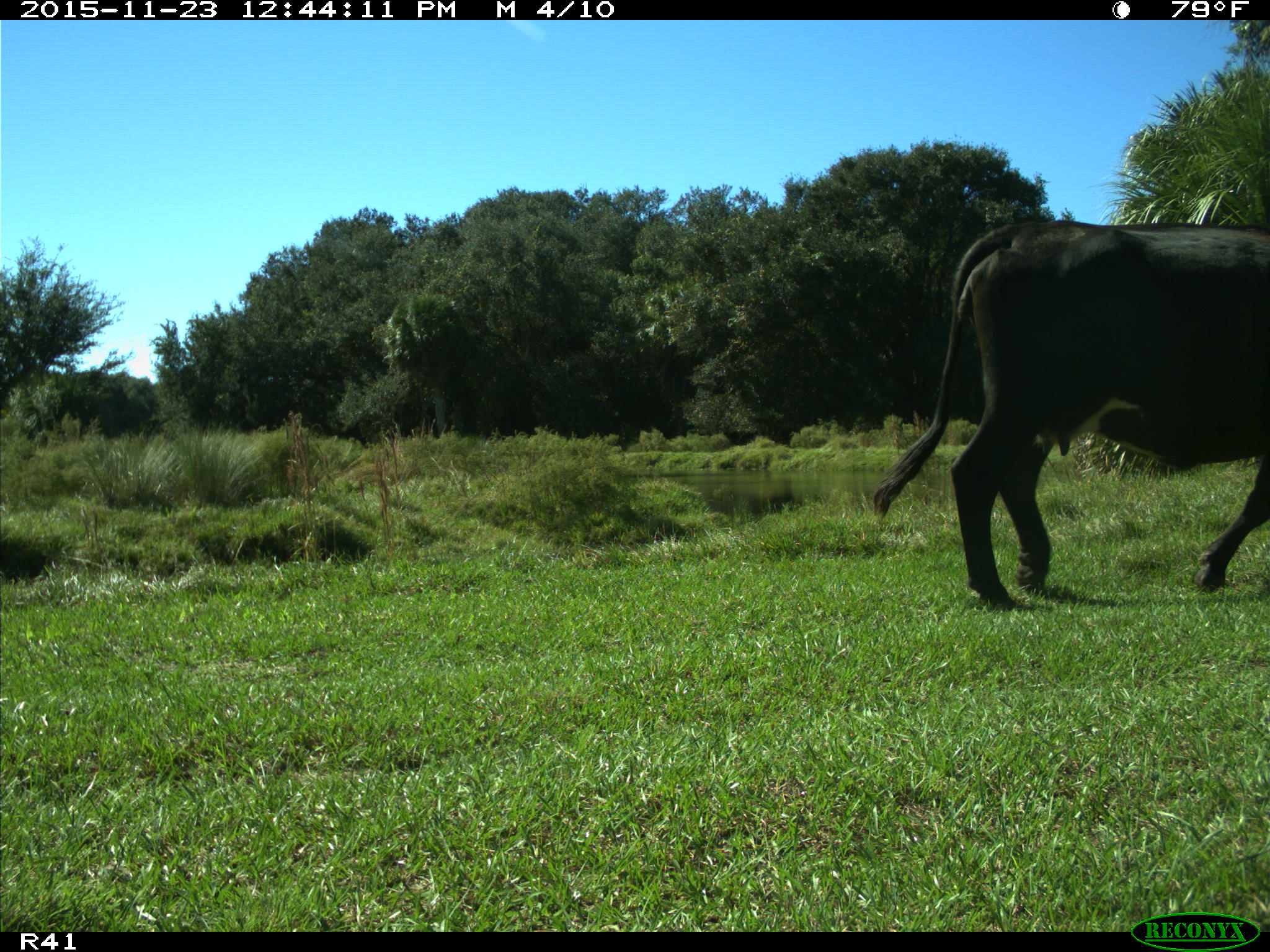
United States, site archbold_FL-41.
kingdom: Animalia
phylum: Chordata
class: Mammalia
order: Artiodactyla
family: Bovidae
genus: Bos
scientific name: Bos taurus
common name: domestic cow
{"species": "Bos taurus (domestic cow)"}